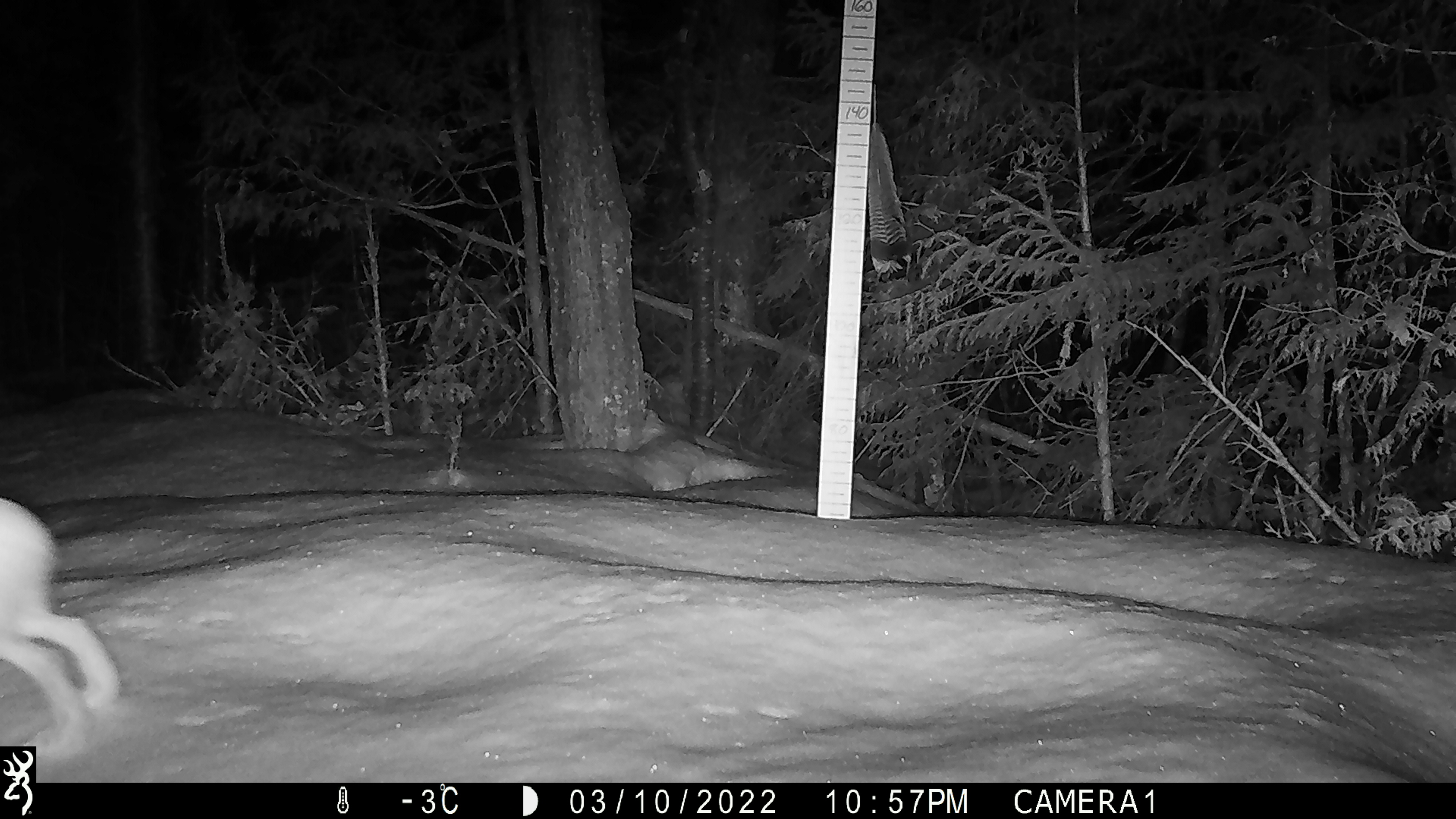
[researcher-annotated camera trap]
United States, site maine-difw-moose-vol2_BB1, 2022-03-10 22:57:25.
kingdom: Animalia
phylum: Chordata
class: Mammalia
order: Lagomorpha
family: Leporidae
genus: Lepus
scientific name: Lepus americanus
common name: snowshoe hare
Snowshoe hare (Lepus americanus).